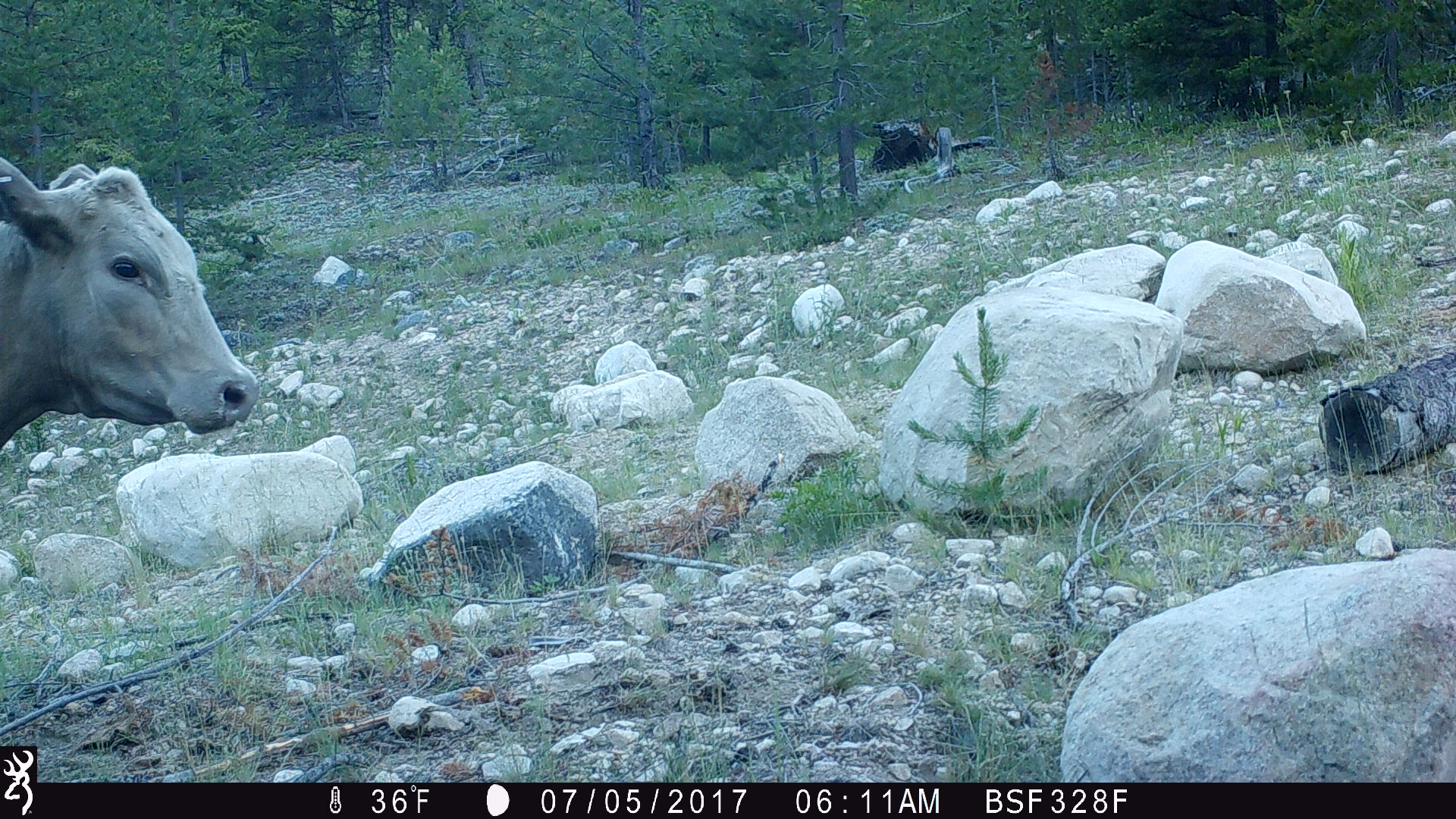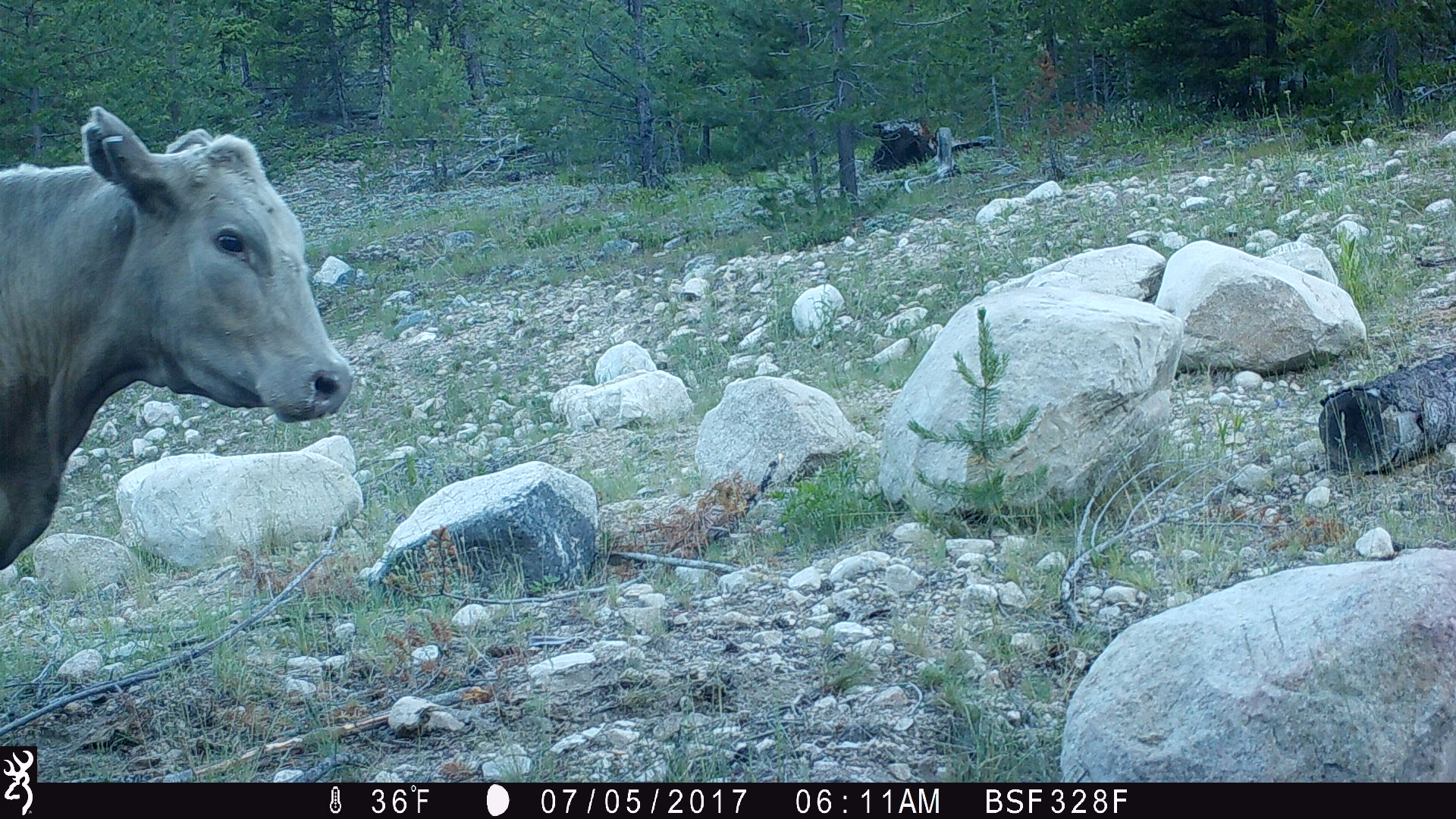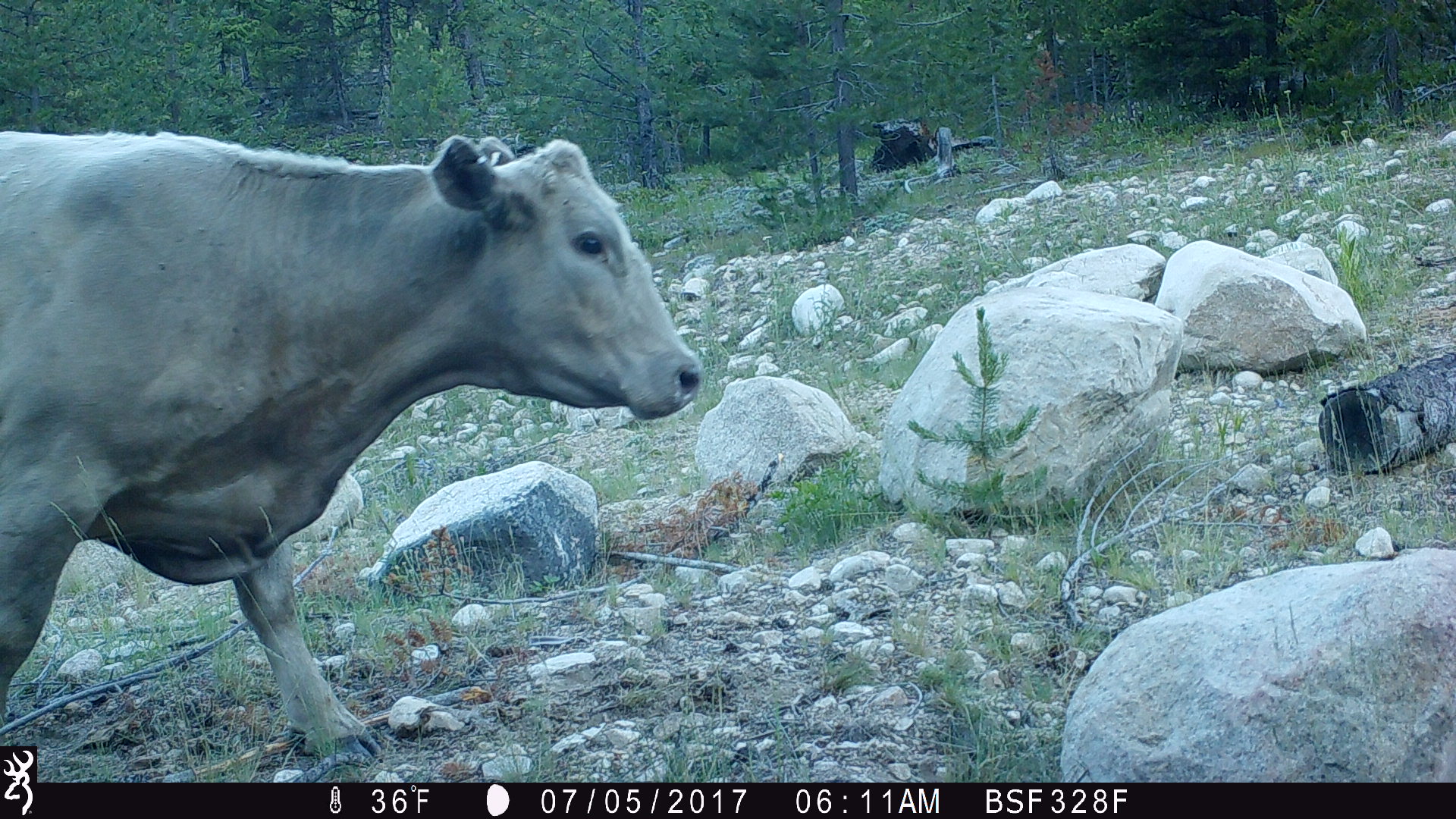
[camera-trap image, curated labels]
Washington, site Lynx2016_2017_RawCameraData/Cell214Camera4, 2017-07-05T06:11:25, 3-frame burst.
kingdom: Animalia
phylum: Chordata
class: Mammalia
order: Artiodactyla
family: Bovidae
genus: Bos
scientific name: Bos taurus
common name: domestic cattle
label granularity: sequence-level